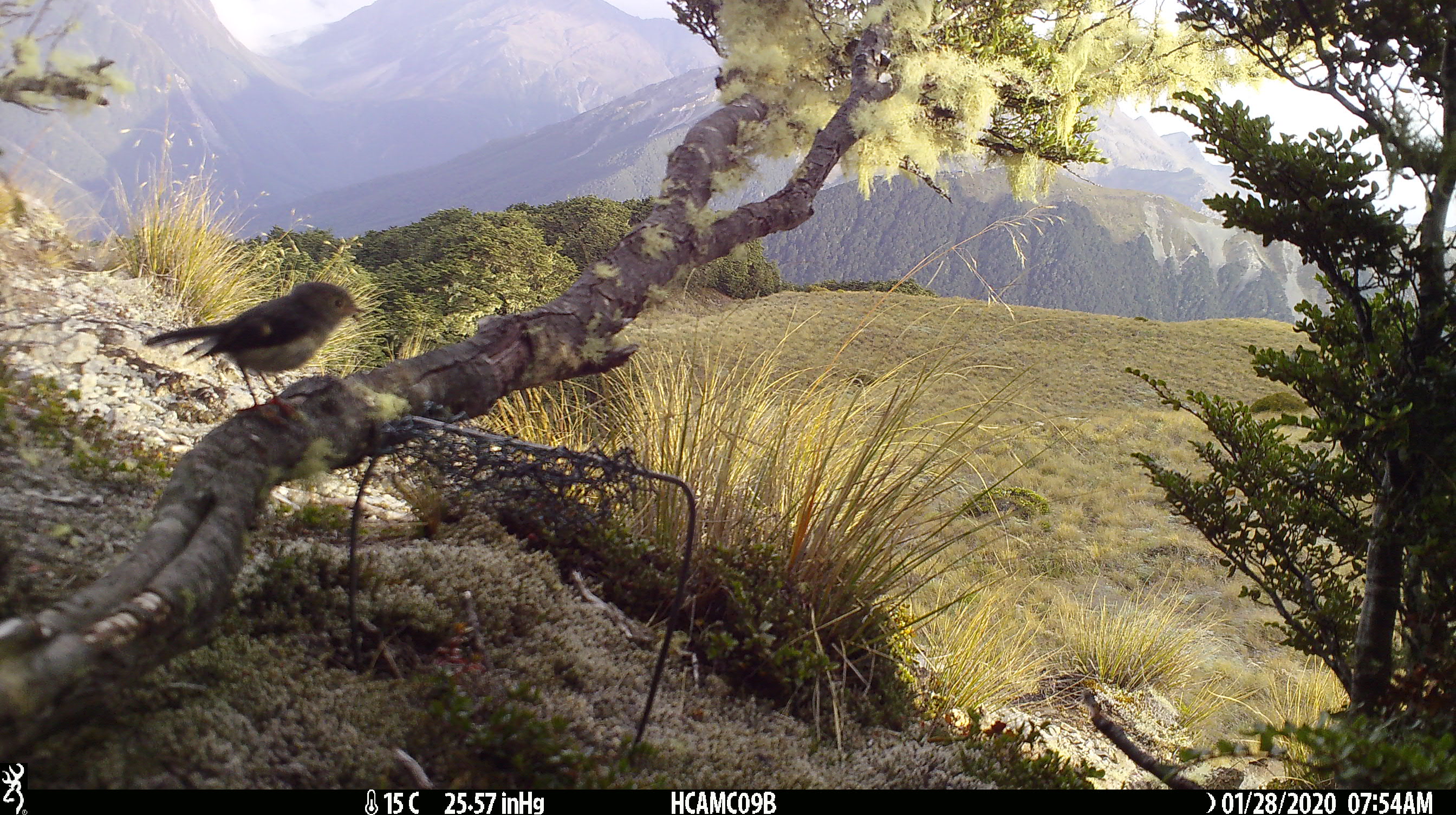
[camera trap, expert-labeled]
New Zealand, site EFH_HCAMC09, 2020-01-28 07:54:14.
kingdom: Animalia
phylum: Chordata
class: Aves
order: Passeriformes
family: Petroicidae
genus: Petroica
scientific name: Petroica macrocephala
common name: tomtit